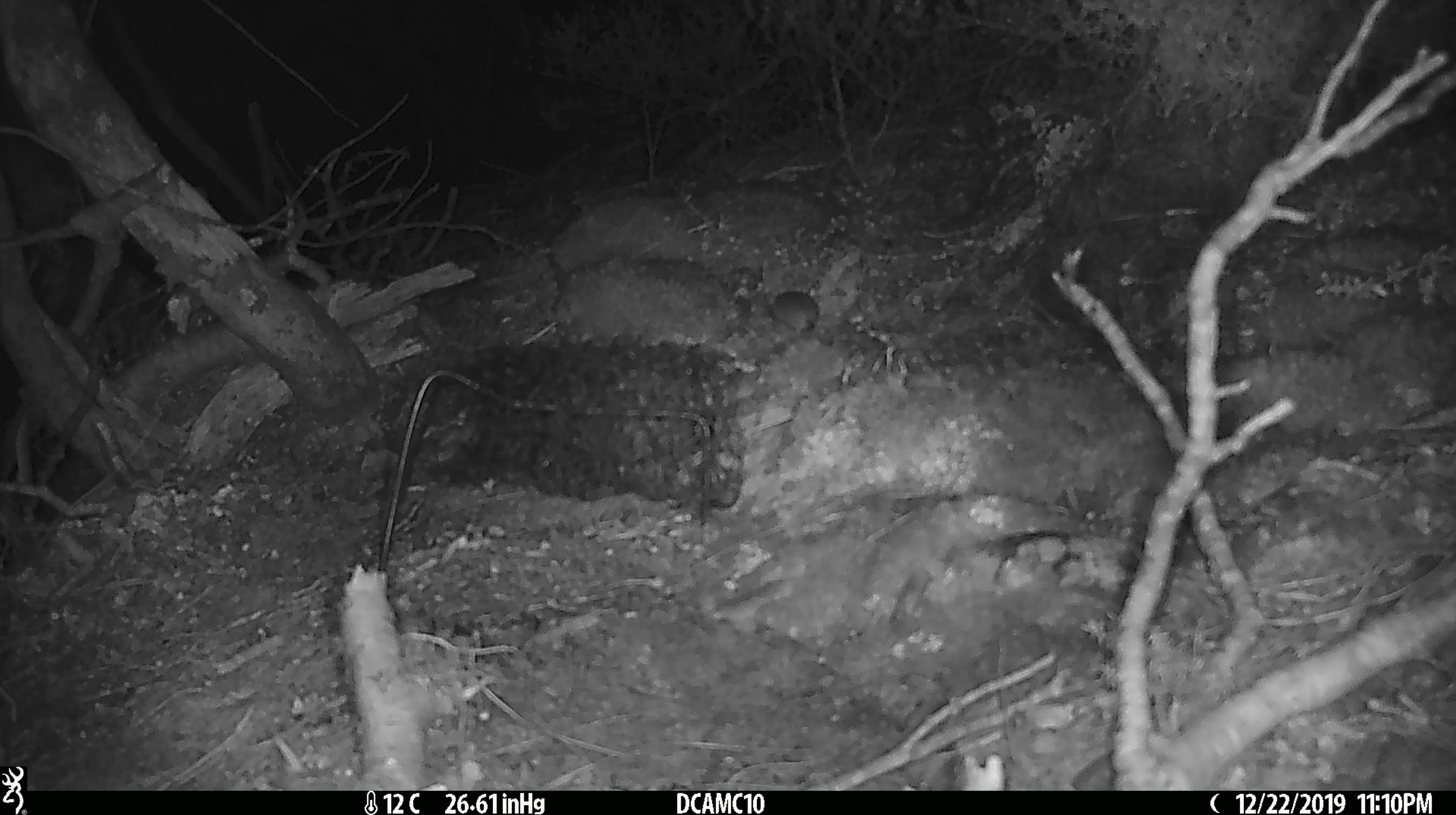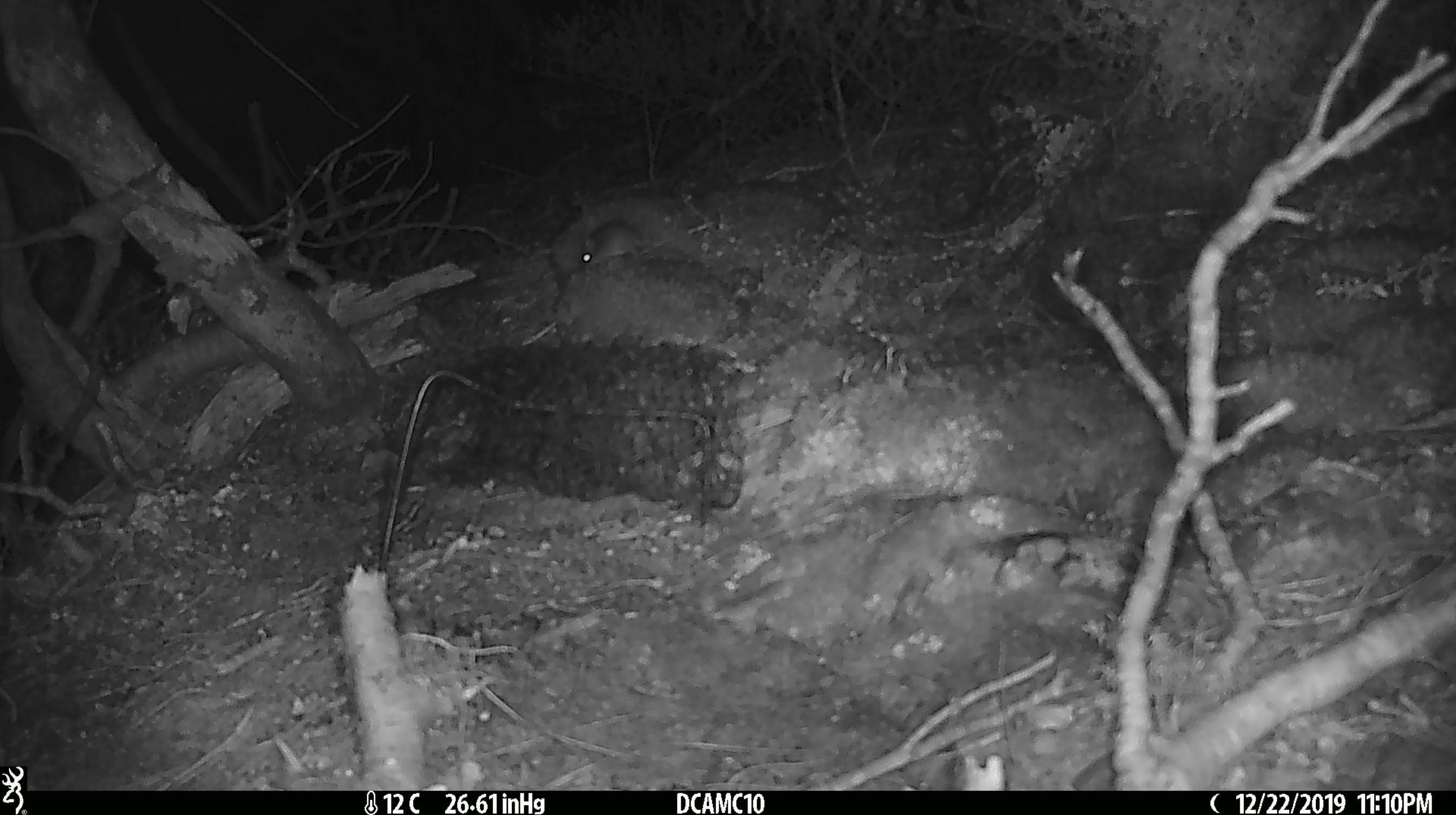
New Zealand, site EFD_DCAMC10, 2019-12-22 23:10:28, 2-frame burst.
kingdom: Animalia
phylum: Chordata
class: Mammalia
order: Rodentia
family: Muridae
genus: Mus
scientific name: Mus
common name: mouse